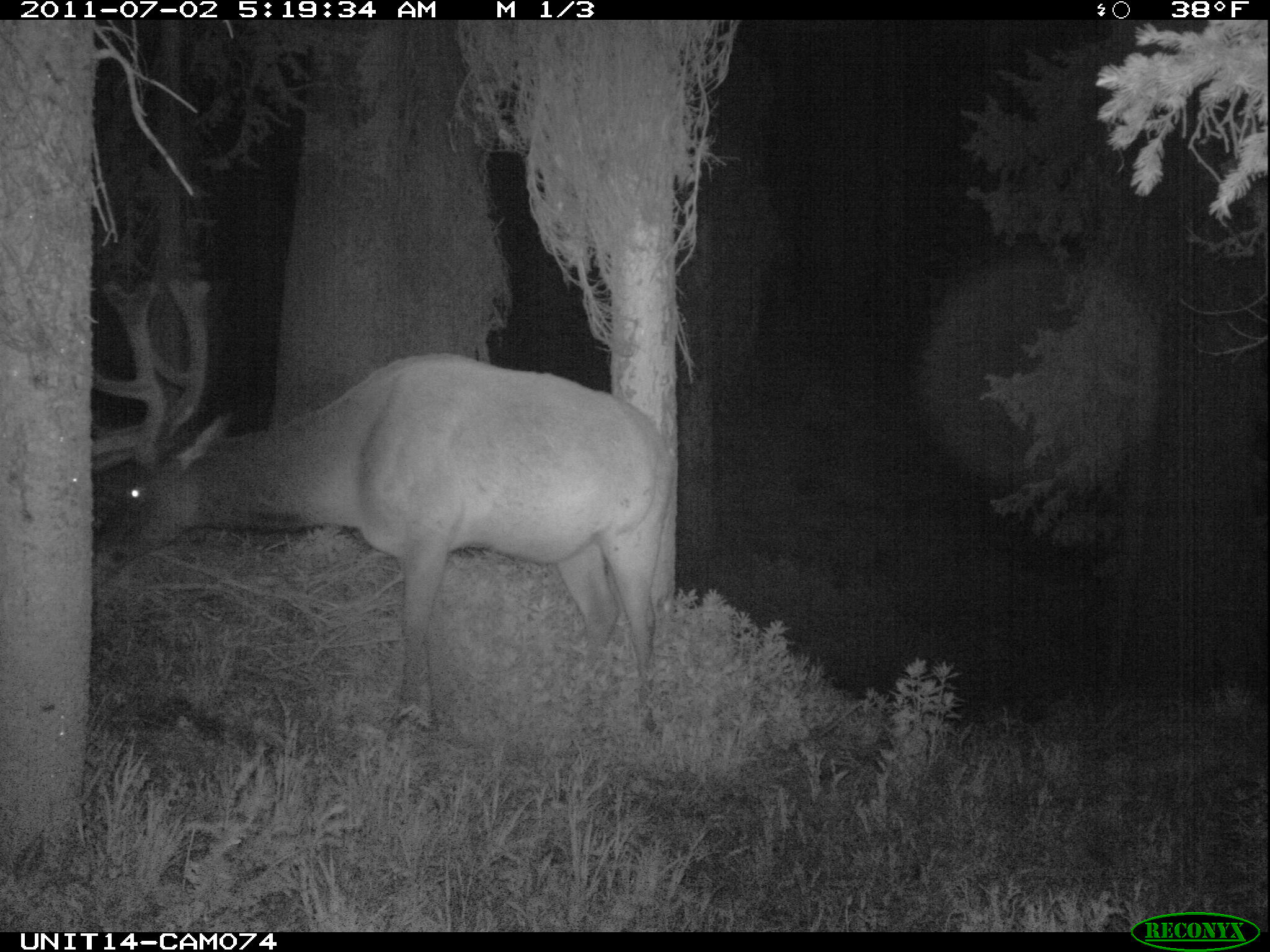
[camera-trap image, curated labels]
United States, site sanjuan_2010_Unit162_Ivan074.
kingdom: Animalia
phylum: Chordata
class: Mammalia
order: Artiodactyla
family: Cervidae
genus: Cervus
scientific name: Cervus elaphus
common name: red deer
Cervus elaphus (red deer).